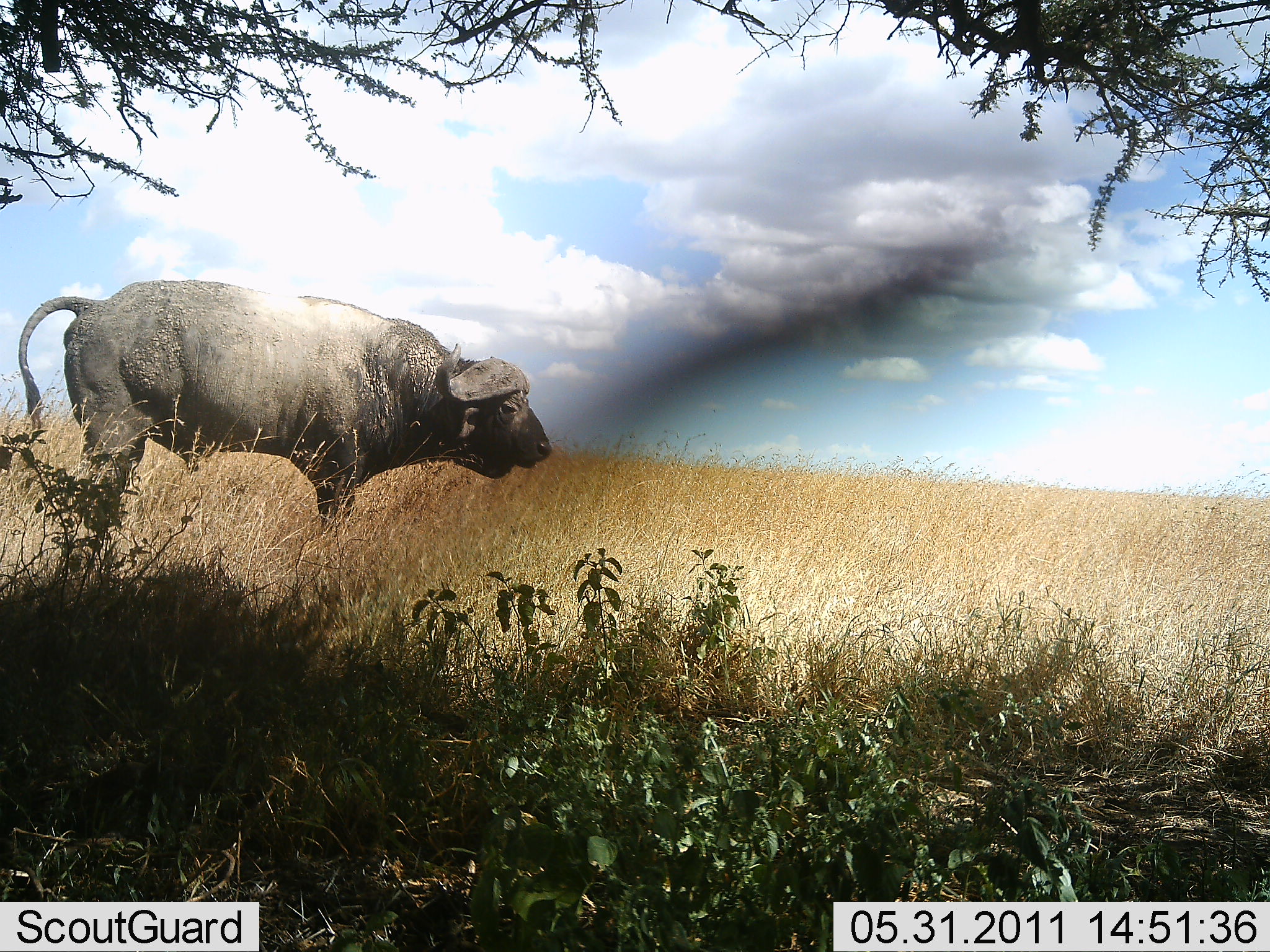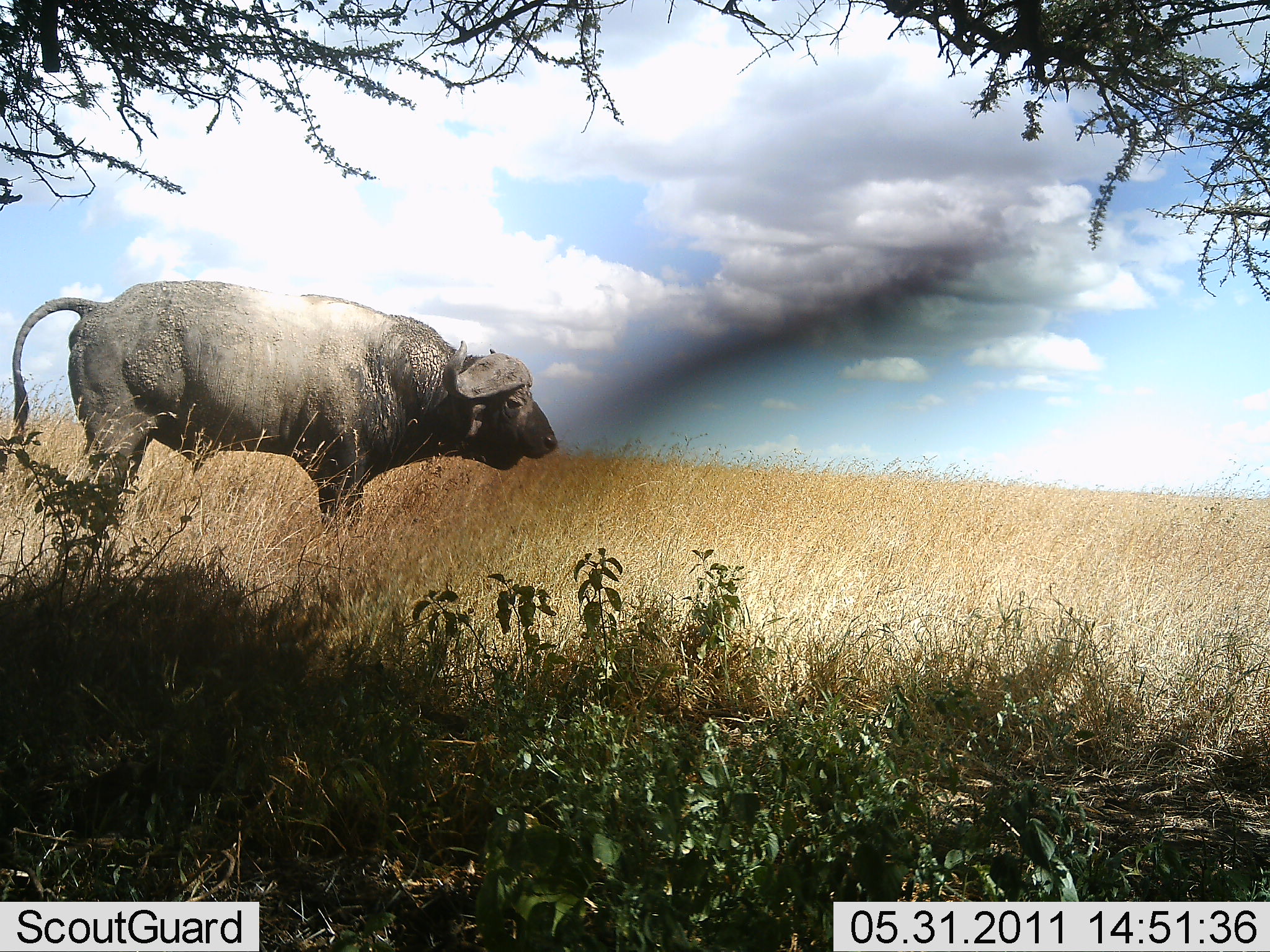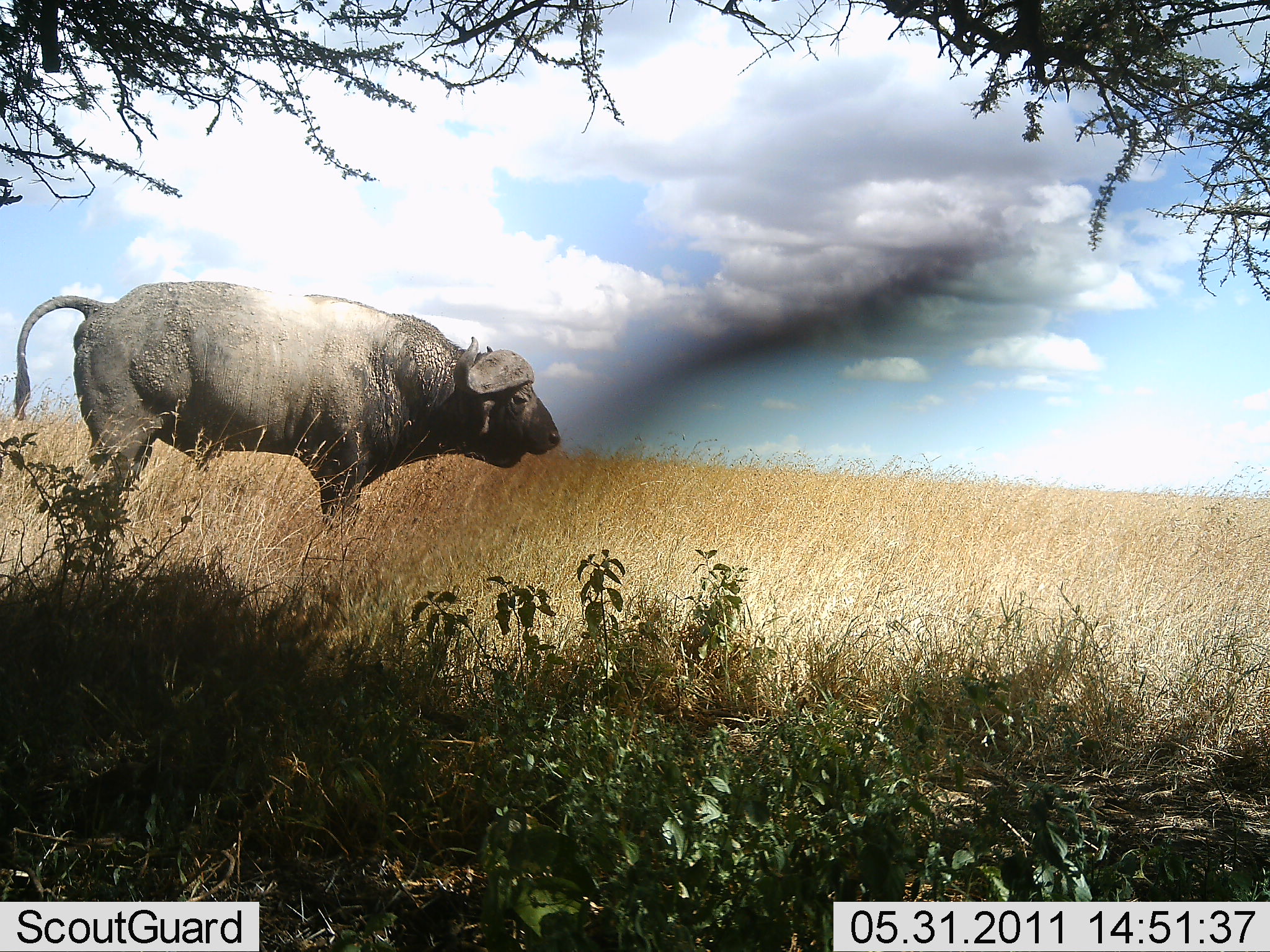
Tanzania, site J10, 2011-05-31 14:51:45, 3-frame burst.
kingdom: Animalia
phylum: Chordata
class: Mammalia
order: Artiodactyla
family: Bovidae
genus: Syncerus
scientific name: Syncerus caffer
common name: cape buffalo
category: buffalo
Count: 1.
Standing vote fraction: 83%.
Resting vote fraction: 0%.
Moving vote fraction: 8%.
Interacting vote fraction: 0%.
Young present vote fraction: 0%.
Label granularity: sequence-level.